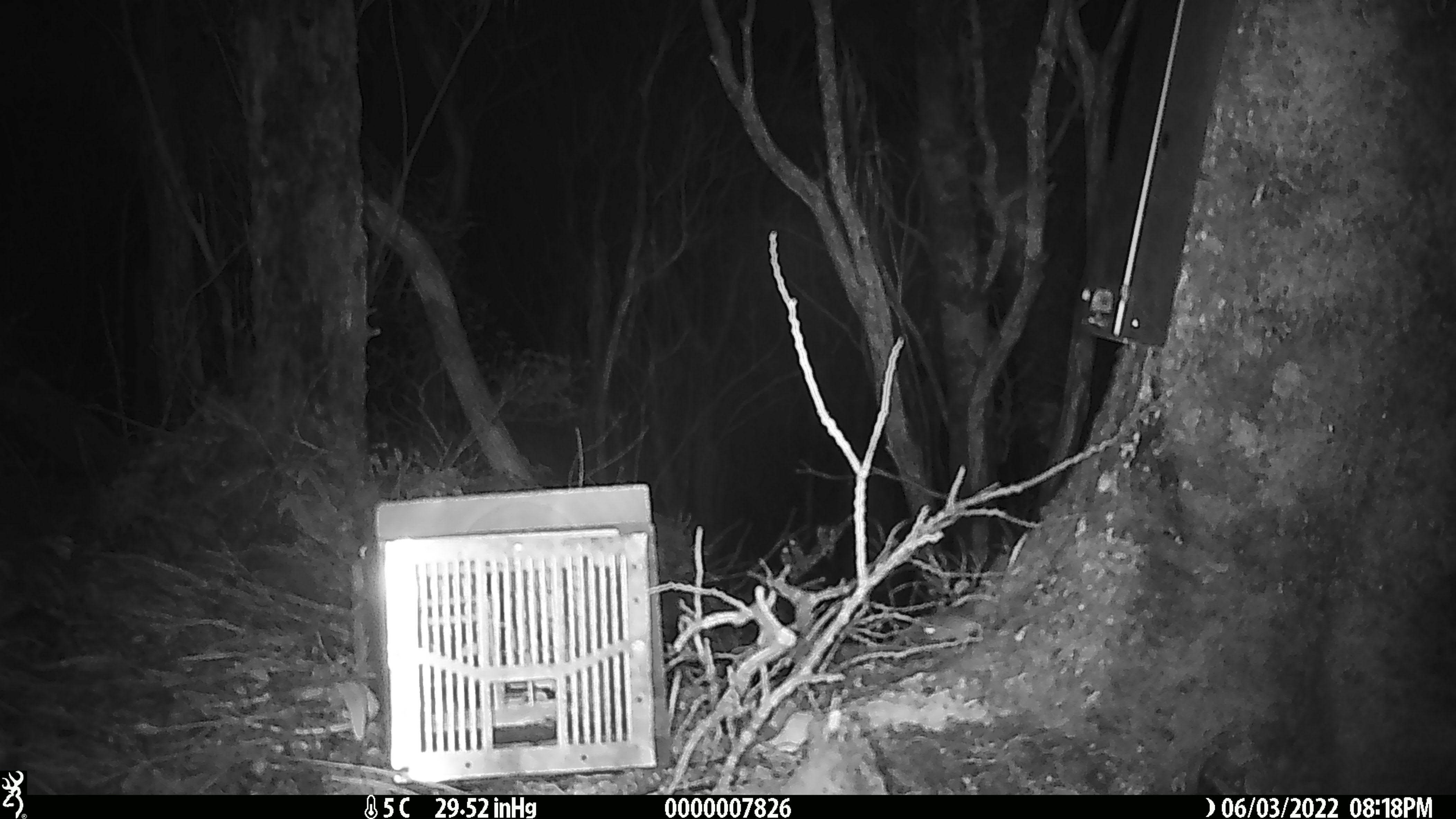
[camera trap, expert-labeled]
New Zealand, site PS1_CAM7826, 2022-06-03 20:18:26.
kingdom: Animalia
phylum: Chordata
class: Mammalia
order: Rodentia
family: Muridae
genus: Mus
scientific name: Mus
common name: mouse